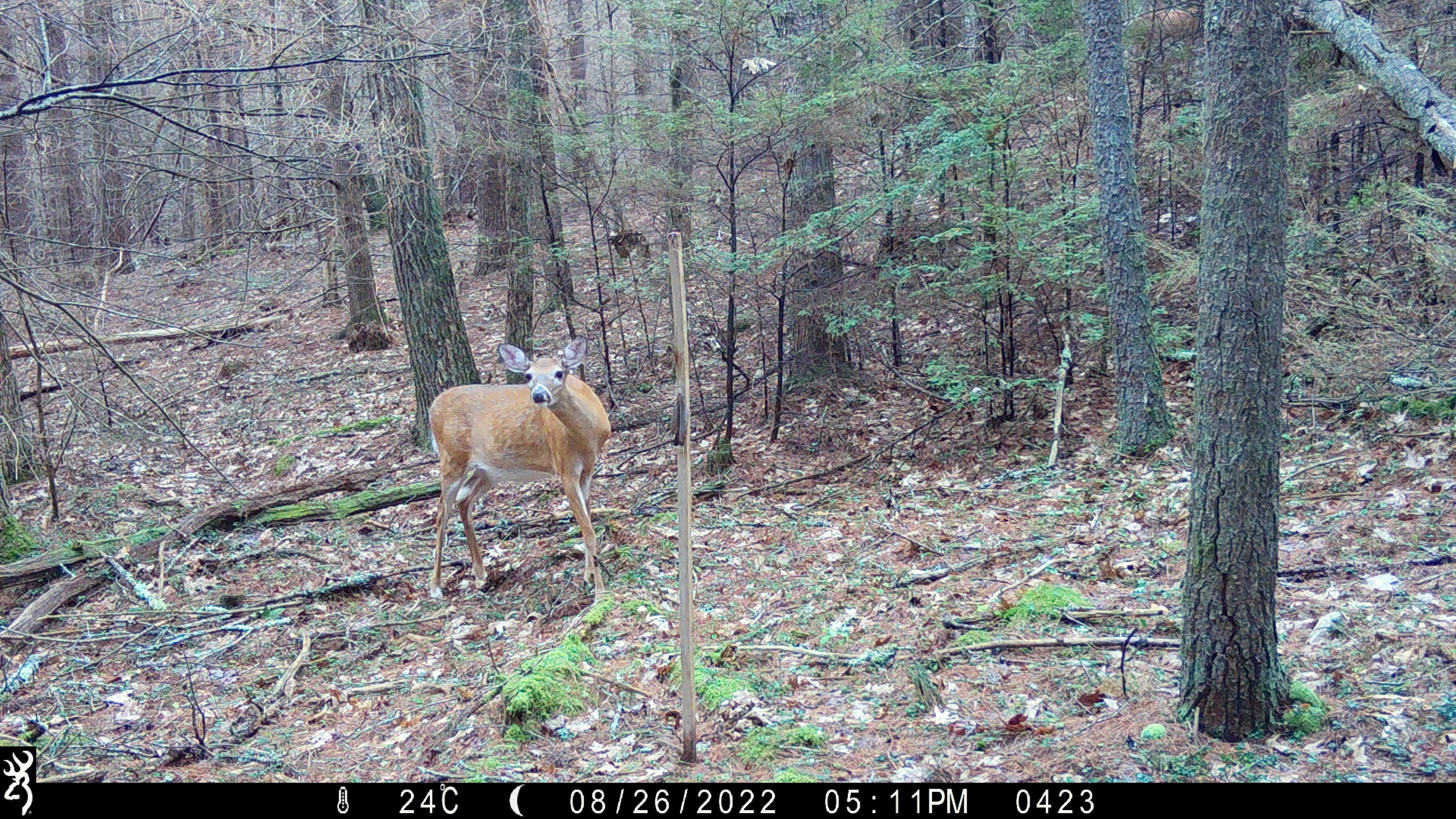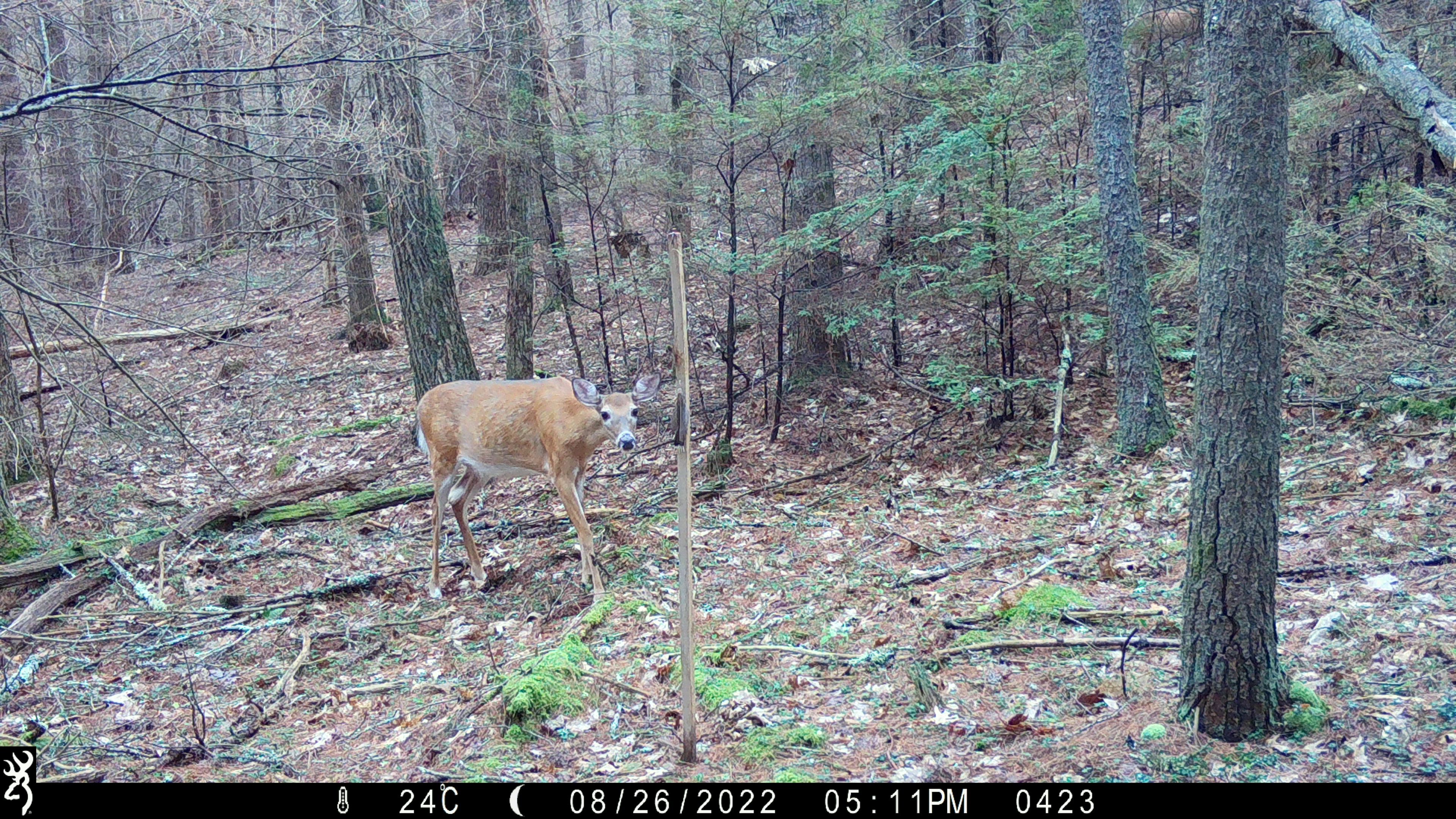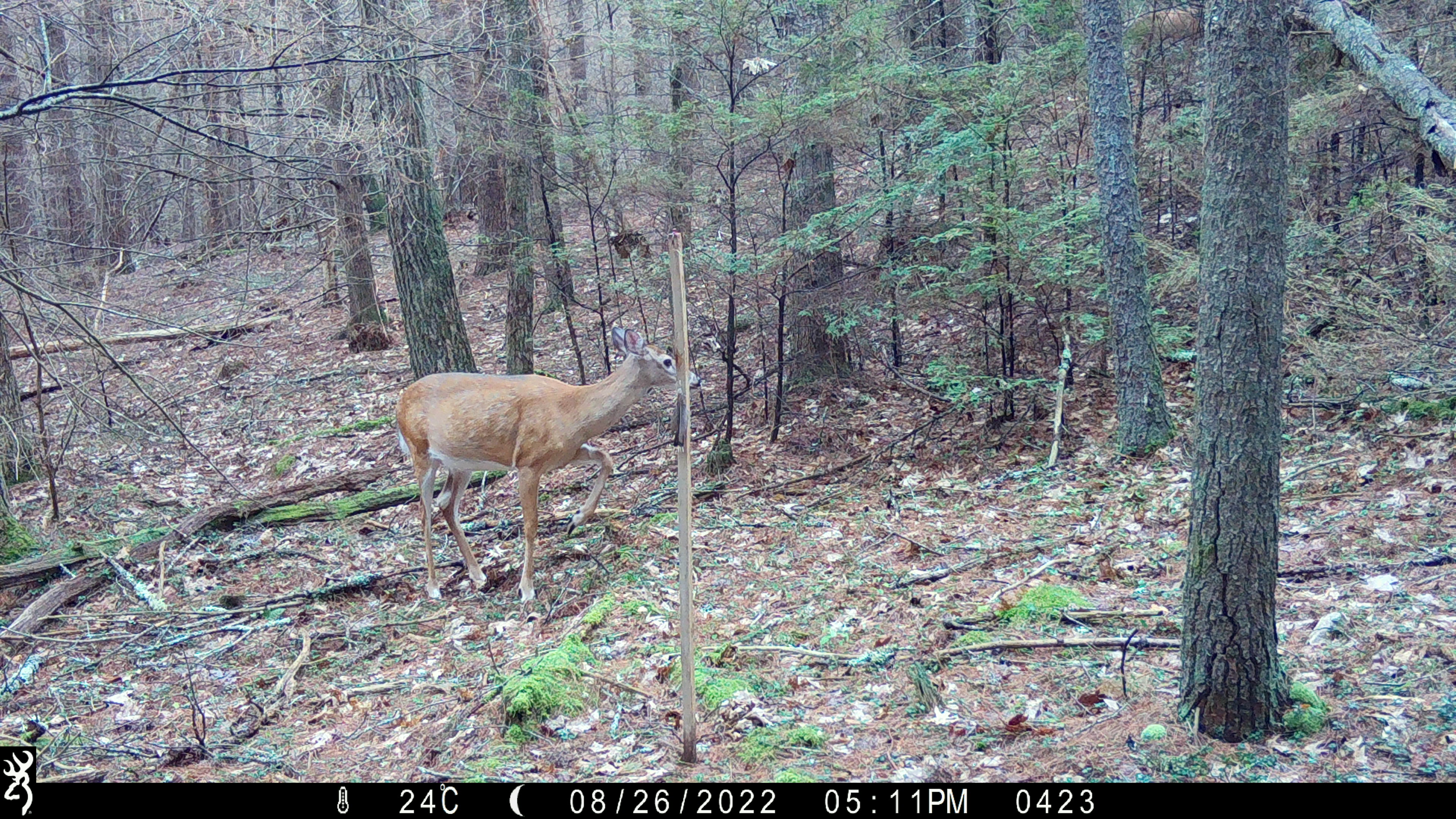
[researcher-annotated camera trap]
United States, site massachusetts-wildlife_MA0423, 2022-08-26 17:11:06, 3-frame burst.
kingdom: Animalia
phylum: Chordata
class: Mammalia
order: Artiodactyla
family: Cervidae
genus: Odocoileus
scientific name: Odocoileus virginianus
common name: white-tailed deer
White-tailed deer (Odocoileus virginianus).